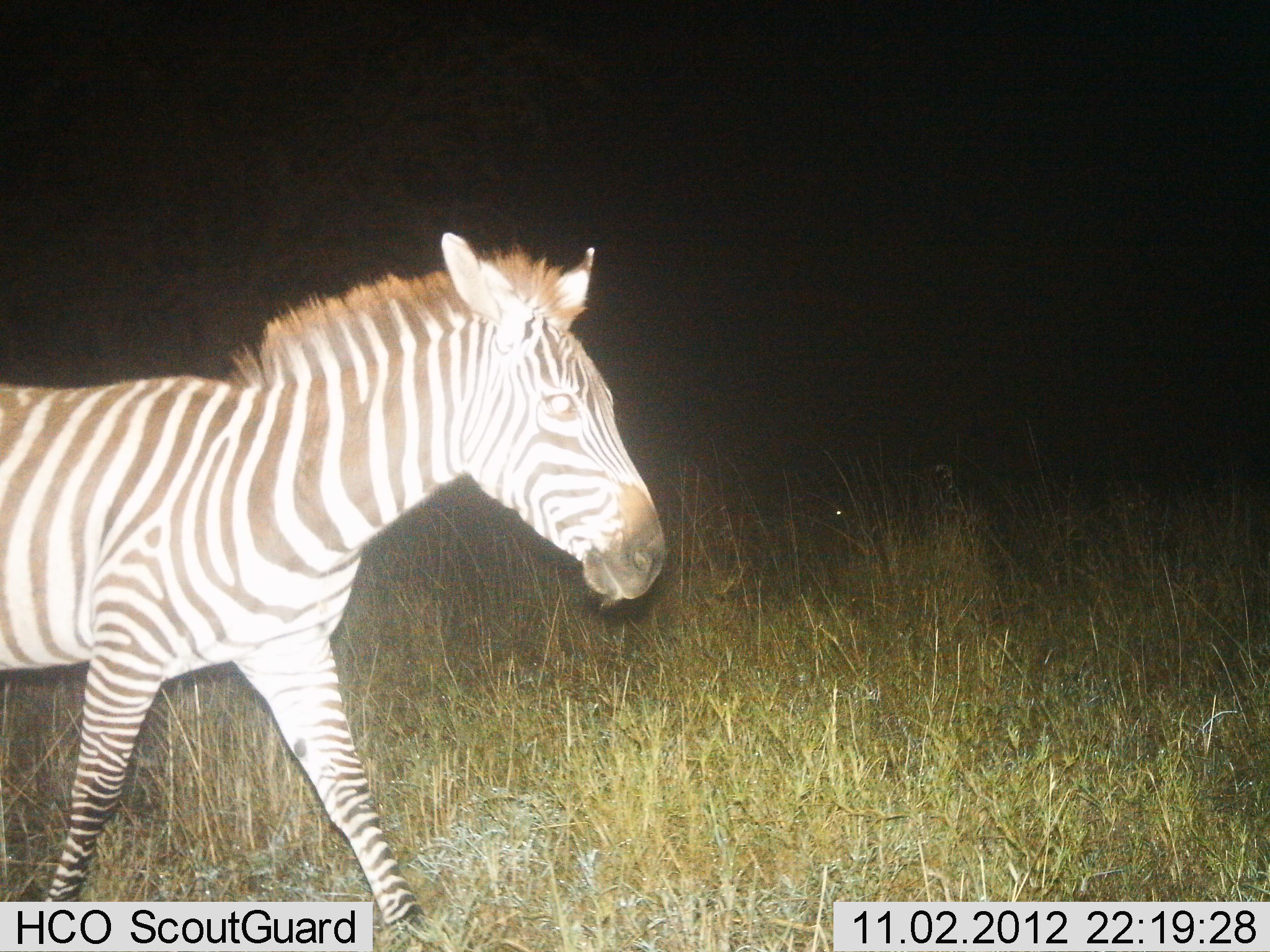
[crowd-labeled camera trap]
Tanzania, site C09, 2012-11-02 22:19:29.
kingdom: Animalia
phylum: Chordata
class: Mammalia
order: Perissodactyla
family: Equidae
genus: Equus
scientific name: Equus quagga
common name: plains zebra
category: zebra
Zebra (plains zebra) (Equus quagga), count 1. Behavior (volunteer vote fractions): standing 8%, resting 0%, moving 92%, interacting 0%. Young present (vote fraction): 0%. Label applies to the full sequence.